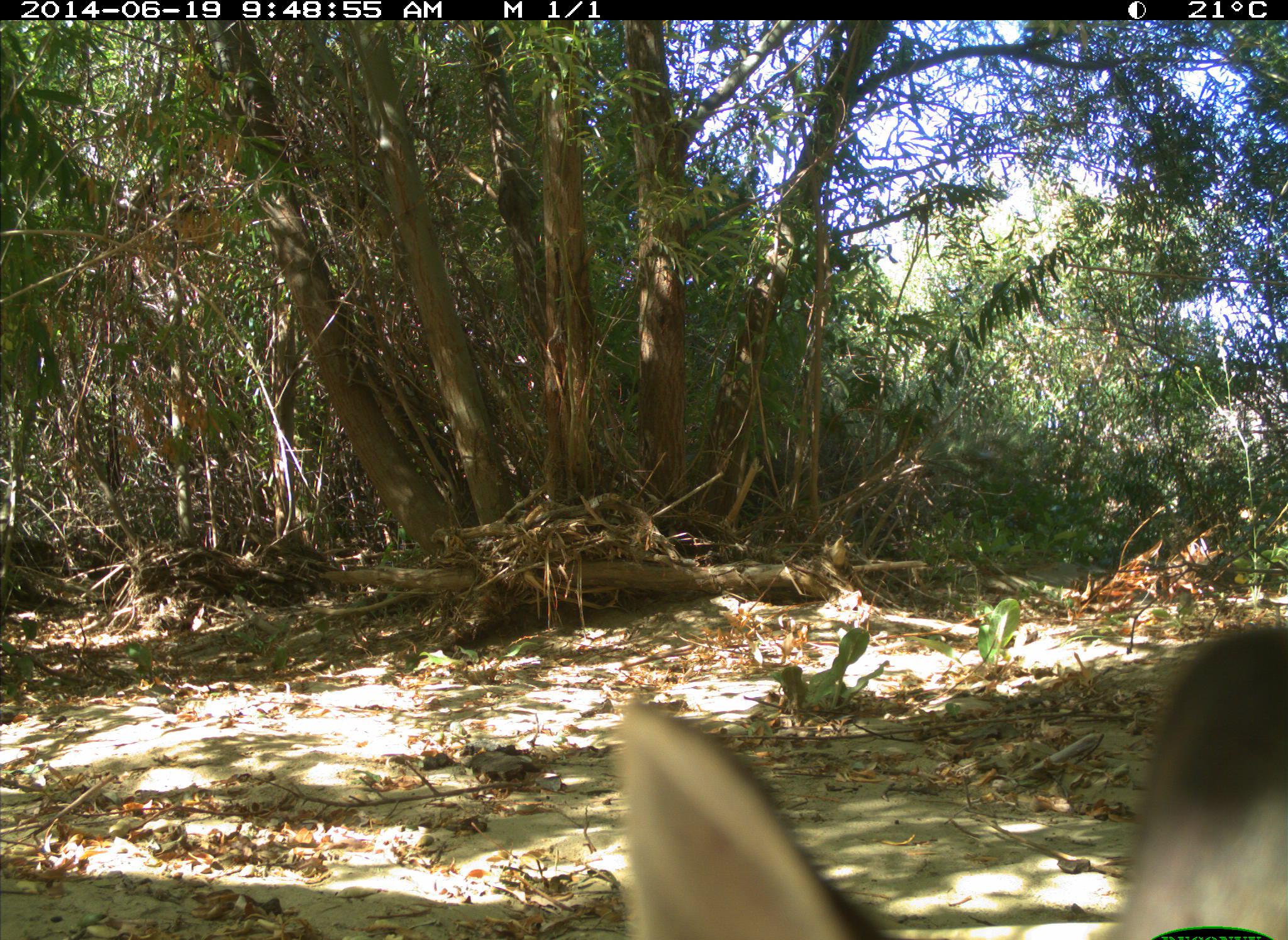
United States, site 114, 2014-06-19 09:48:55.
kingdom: Animalia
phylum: Chordata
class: Mammalia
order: Lagomorpha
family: Leporidae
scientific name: Leporidae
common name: rabbits and hares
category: rabbit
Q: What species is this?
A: Rabbit (rabbits and hares) (Leporidae).